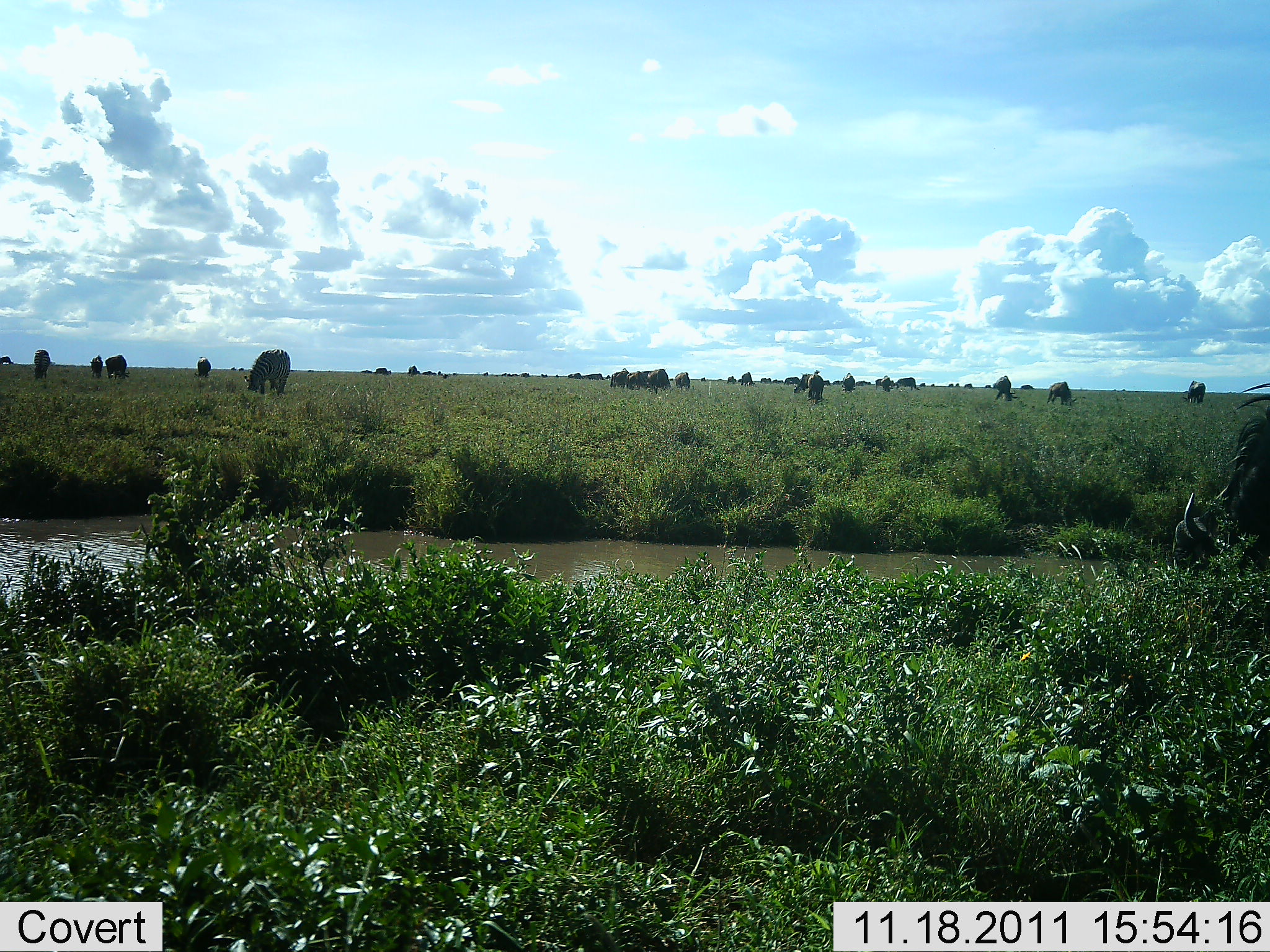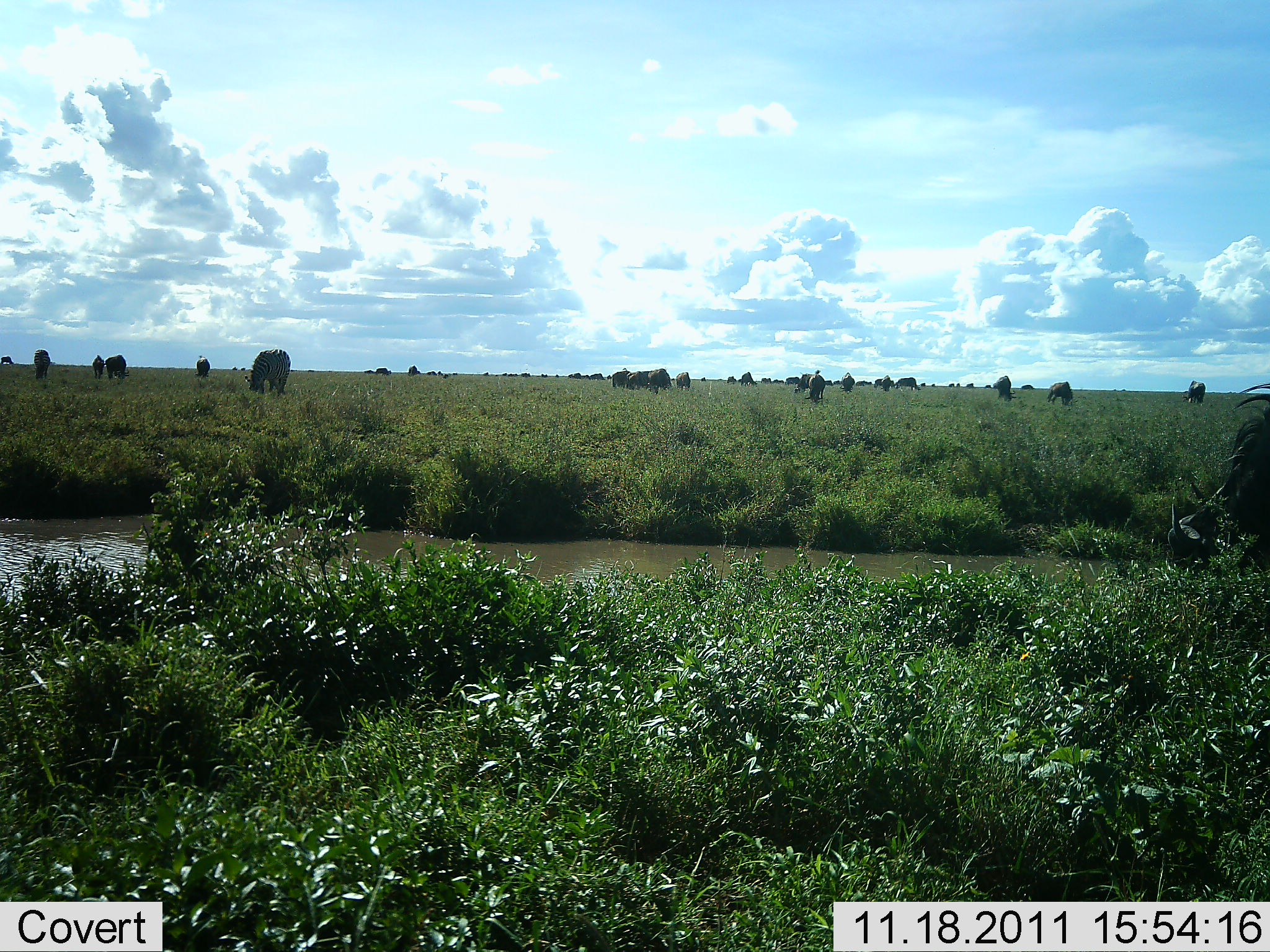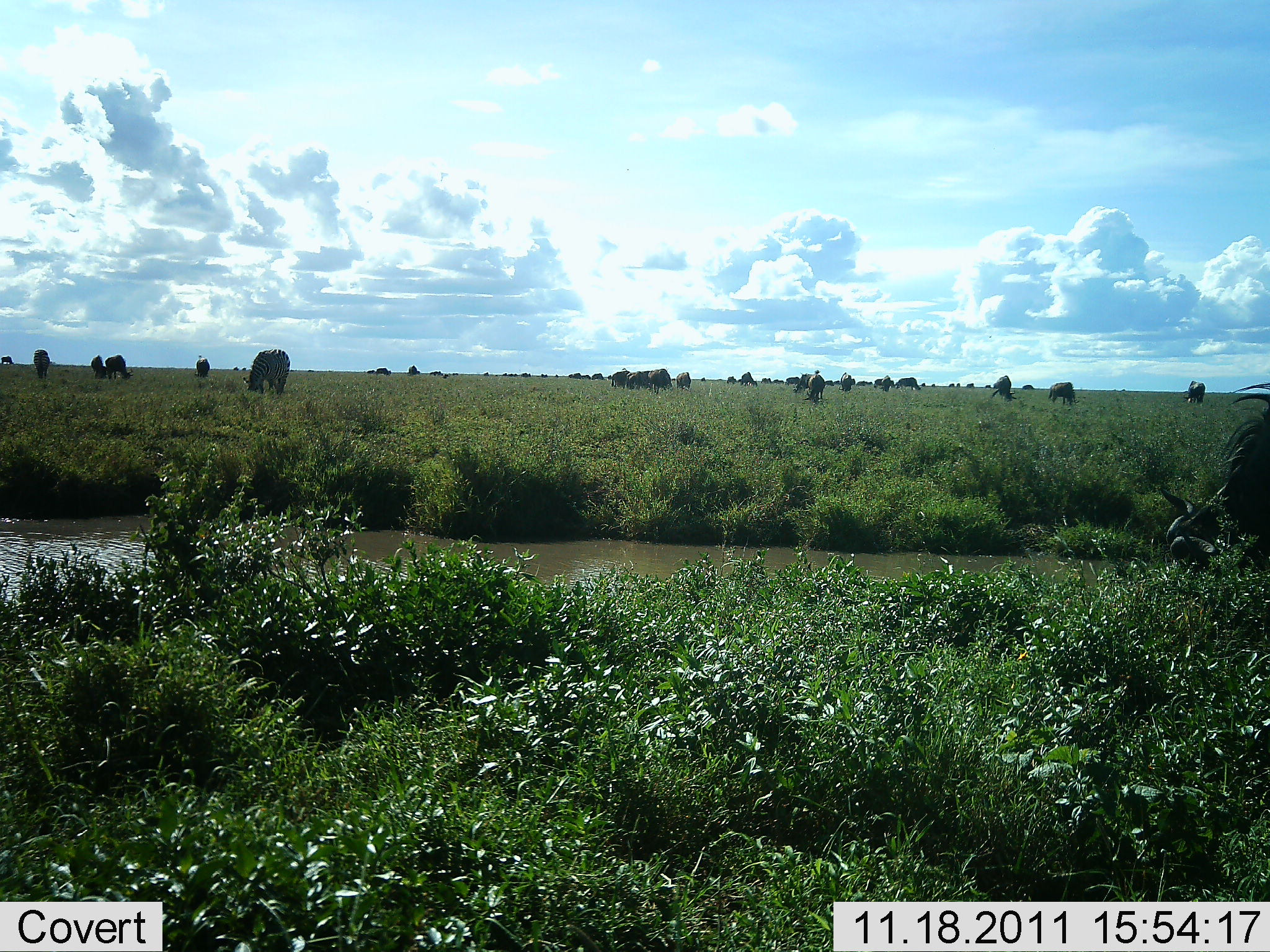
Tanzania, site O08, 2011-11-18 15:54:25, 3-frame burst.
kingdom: Animalia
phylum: Chordata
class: Mammalia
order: Artiodactyla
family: Bovidae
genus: Connochaetes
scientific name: Connochaetes taurinus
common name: blue wildebeest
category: wildebeest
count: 11-50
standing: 44%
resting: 11%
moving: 22%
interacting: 0%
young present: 0%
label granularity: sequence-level